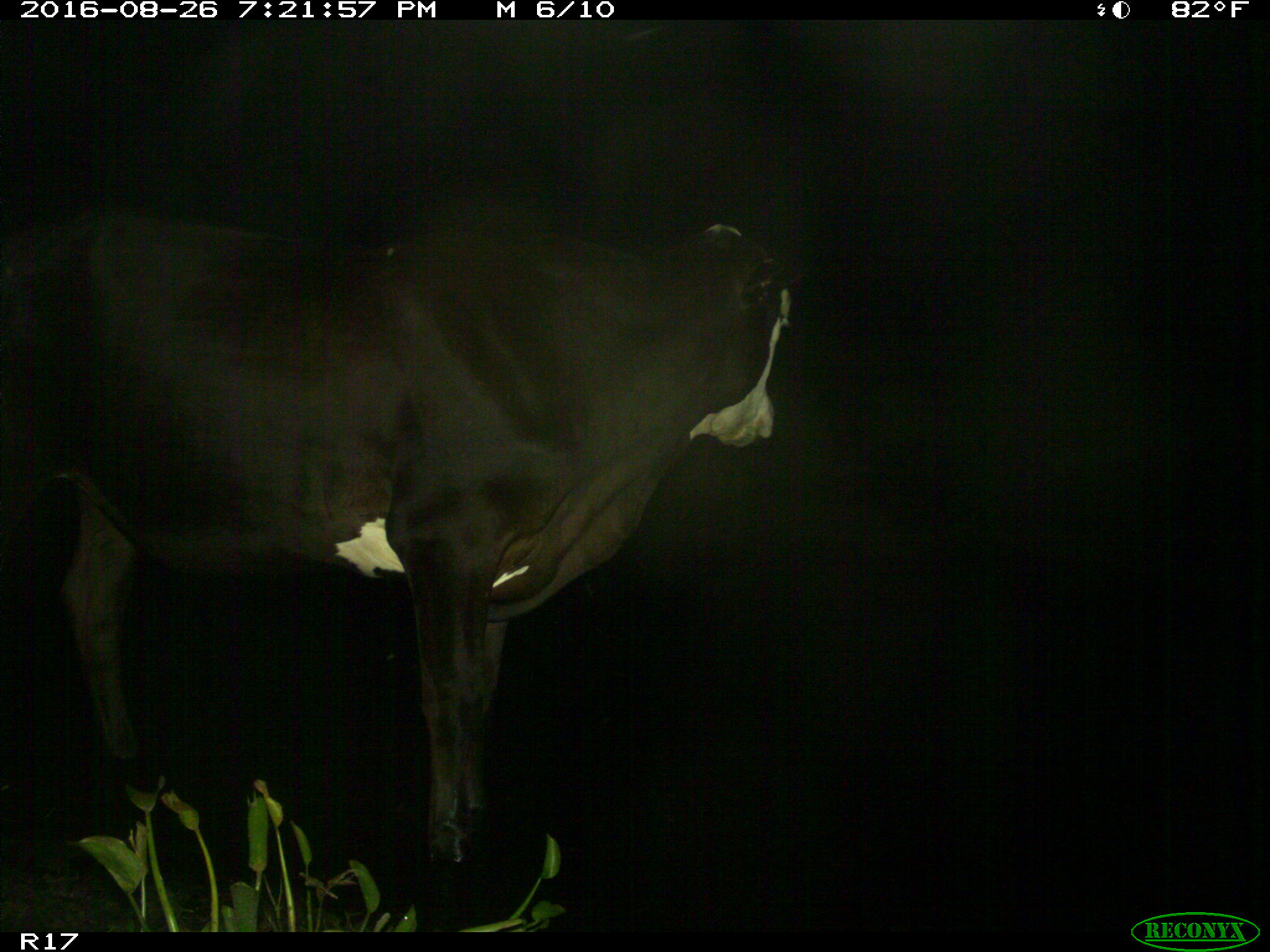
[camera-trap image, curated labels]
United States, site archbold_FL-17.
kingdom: Animalia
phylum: Chordata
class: Mammalia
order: Artiodactyla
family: Bovidae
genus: Bos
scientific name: Bos taurus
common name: domestic cow